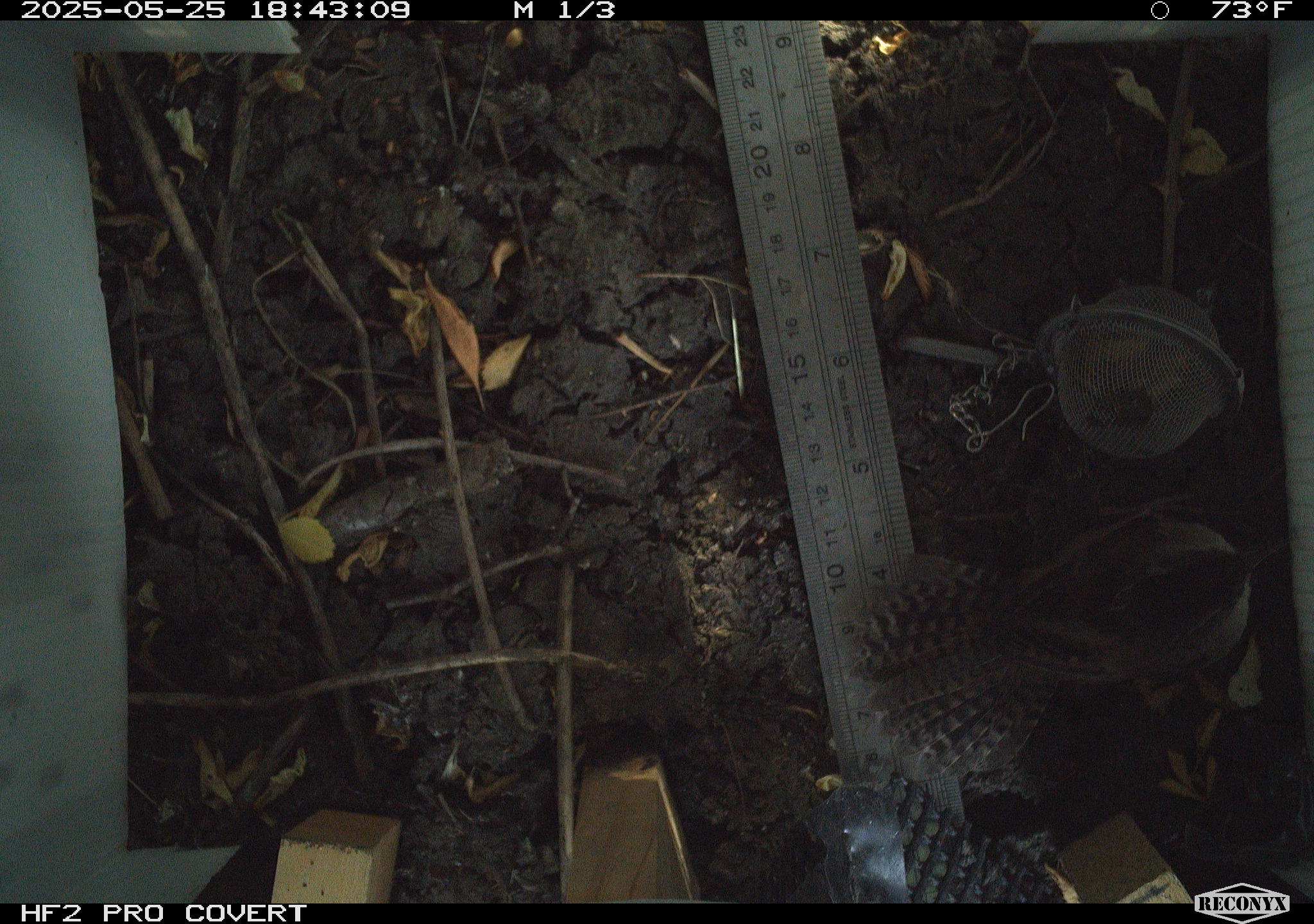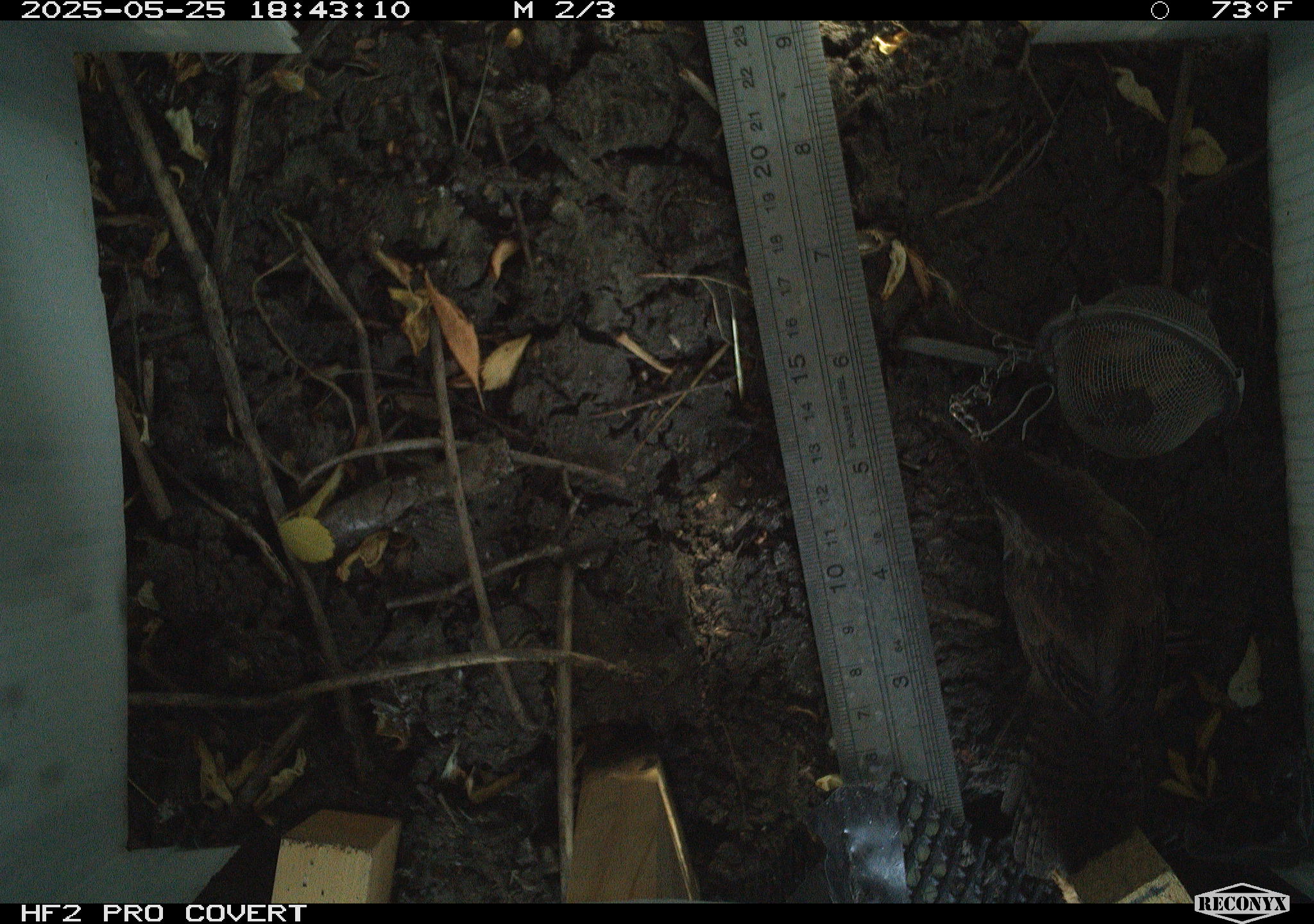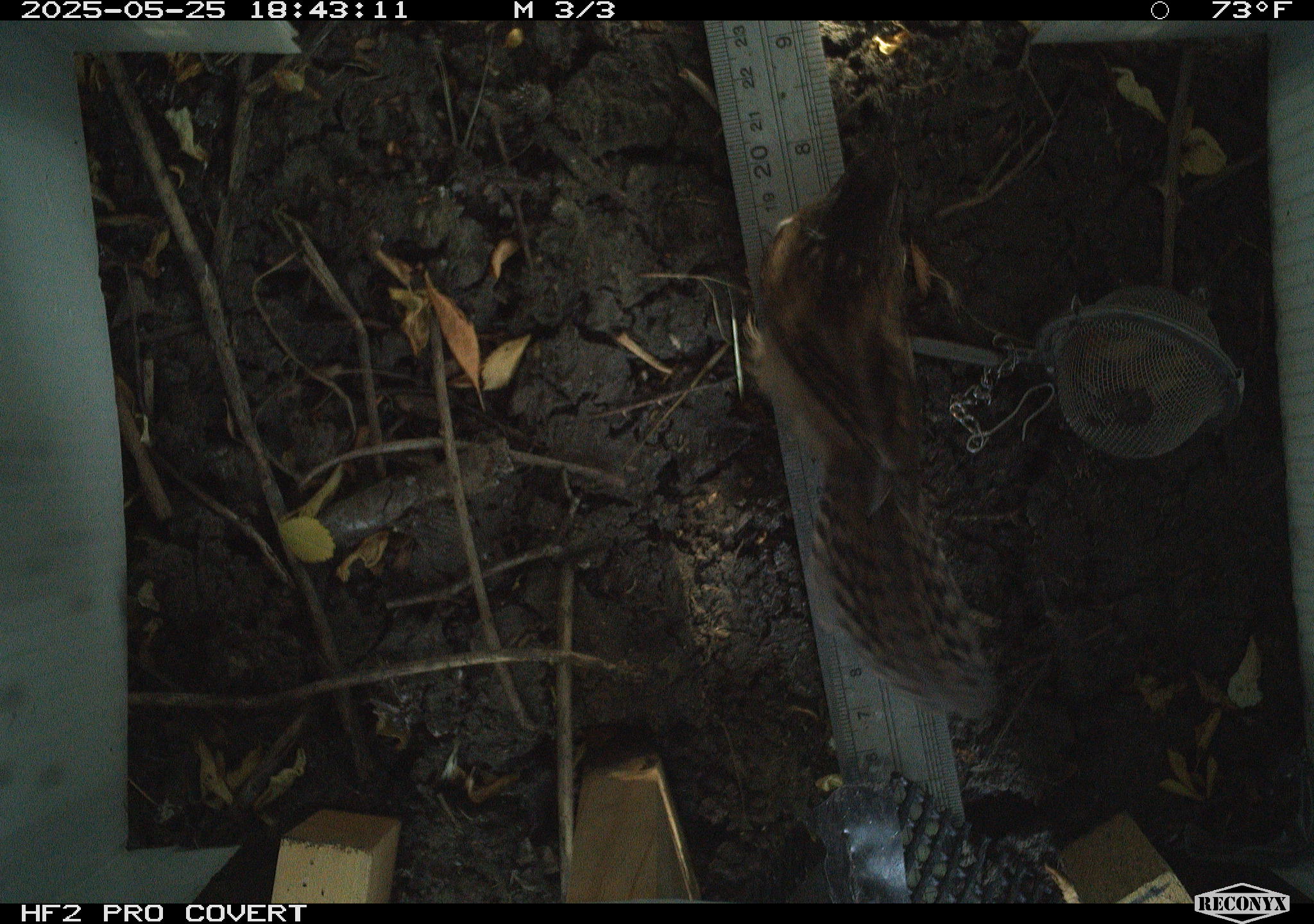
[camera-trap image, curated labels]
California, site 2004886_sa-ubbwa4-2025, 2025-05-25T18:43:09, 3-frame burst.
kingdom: Animalia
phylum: Chordata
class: Aves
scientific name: Aves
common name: bird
Bird (Aves).